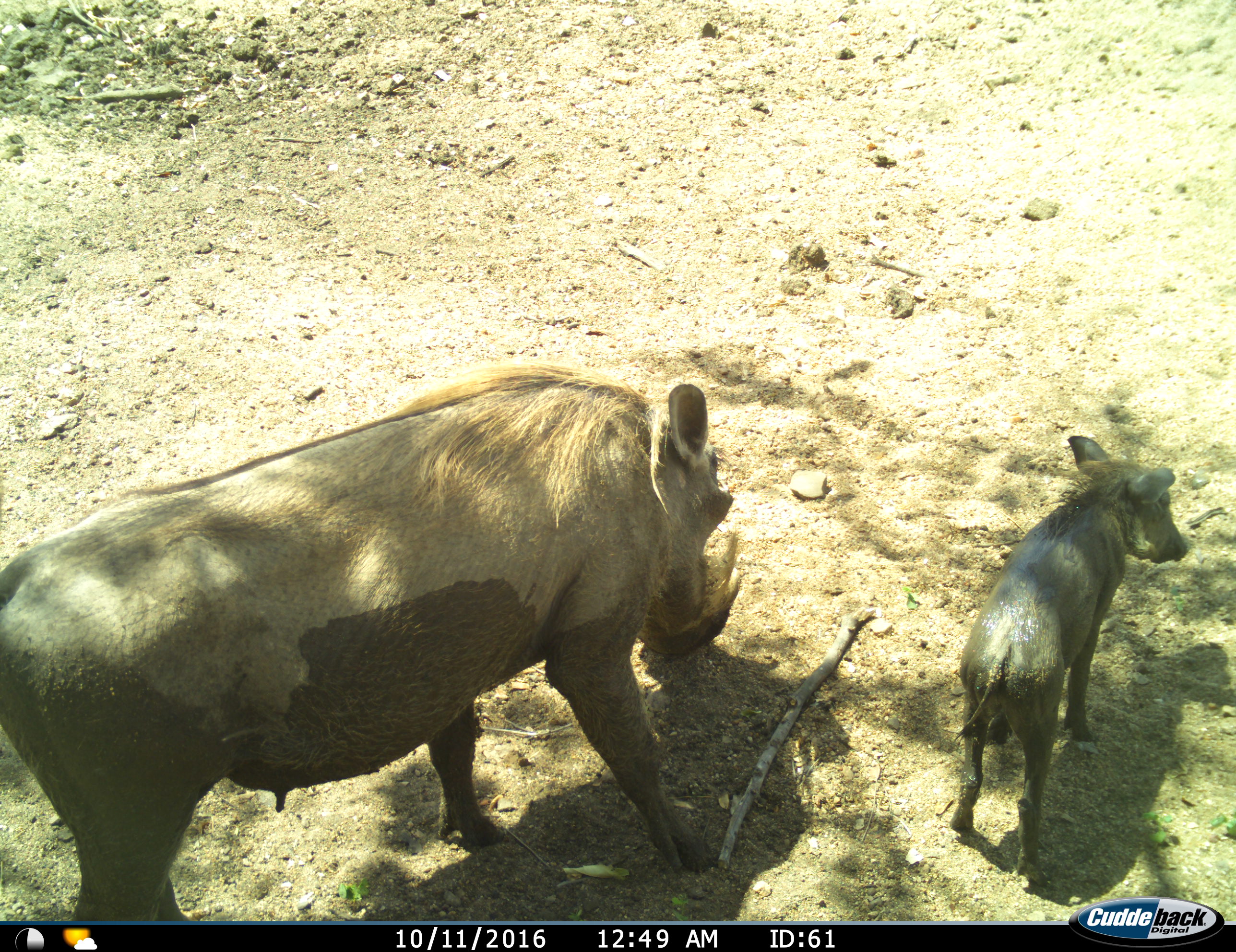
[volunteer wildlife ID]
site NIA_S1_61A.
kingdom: Animalia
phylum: Chordata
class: Mammalia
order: Artiodactyla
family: Suidae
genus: Phacochoerus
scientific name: Phacochoerus africanus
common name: warthog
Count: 2.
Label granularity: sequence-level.